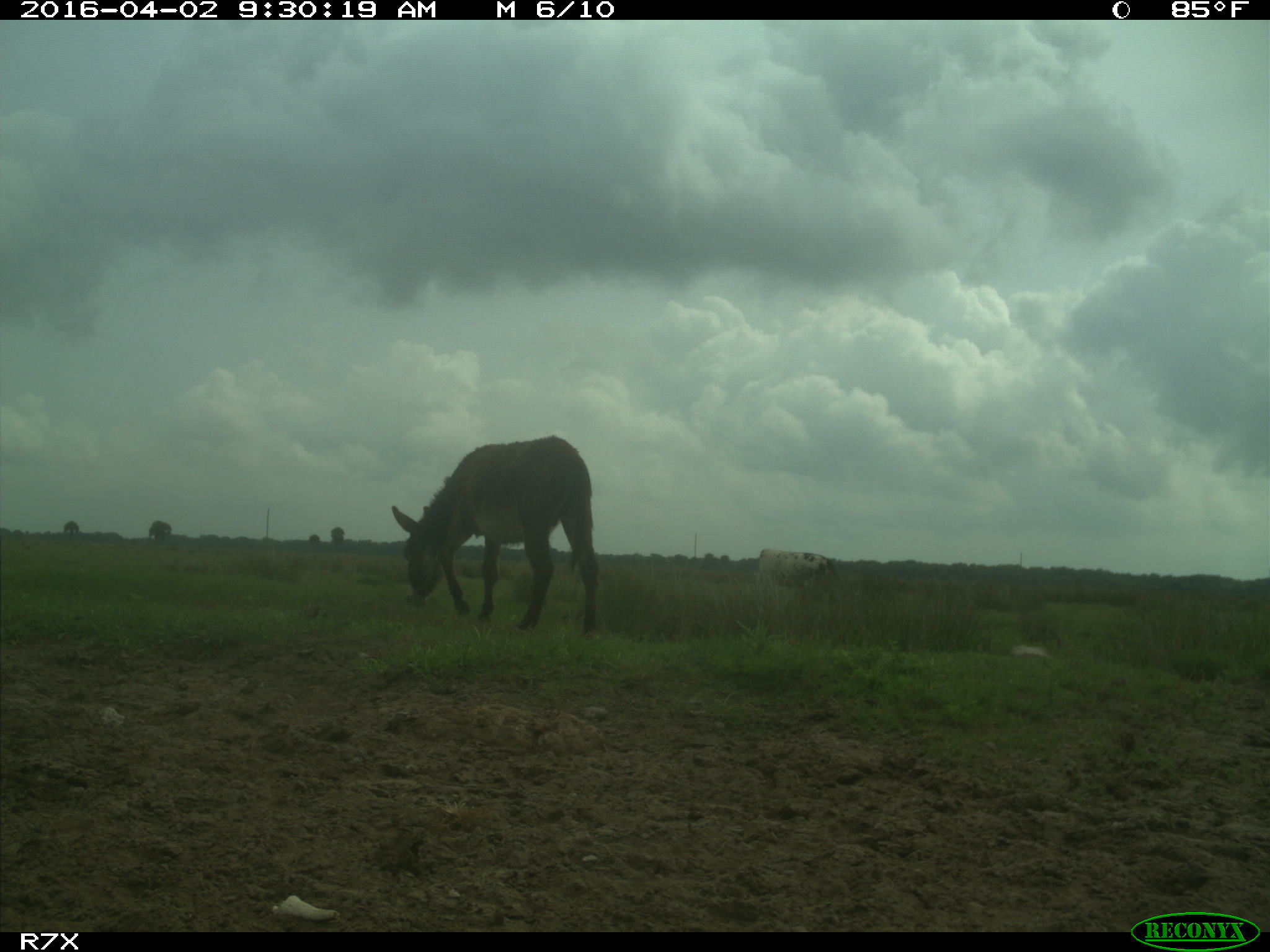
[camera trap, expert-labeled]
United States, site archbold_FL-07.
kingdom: Animalia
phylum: Chordata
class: Mammalia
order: Artiodactyla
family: Bovidae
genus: Bos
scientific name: Bos taurus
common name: domestic cow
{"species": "Bos taurus (domestic cow)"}